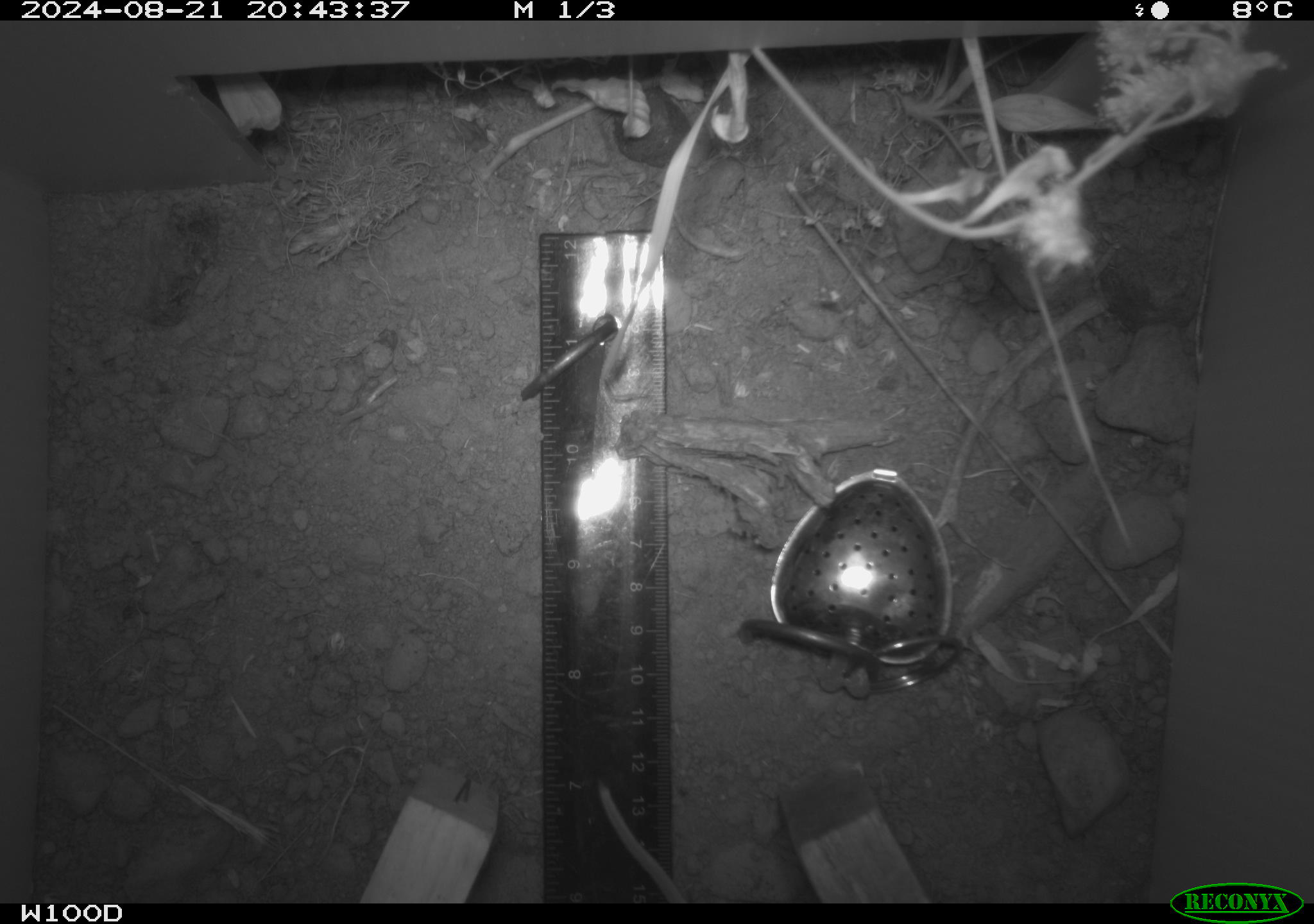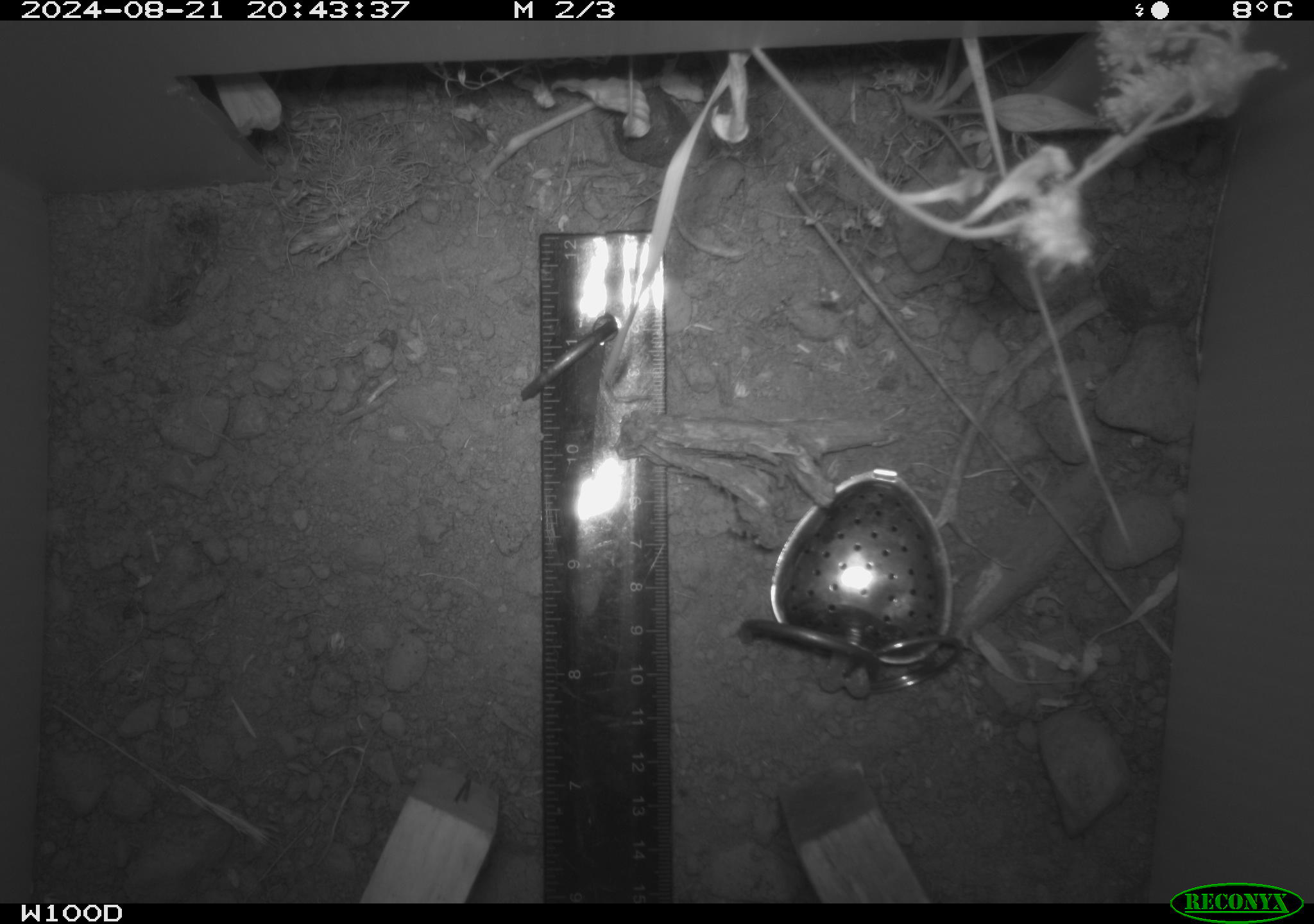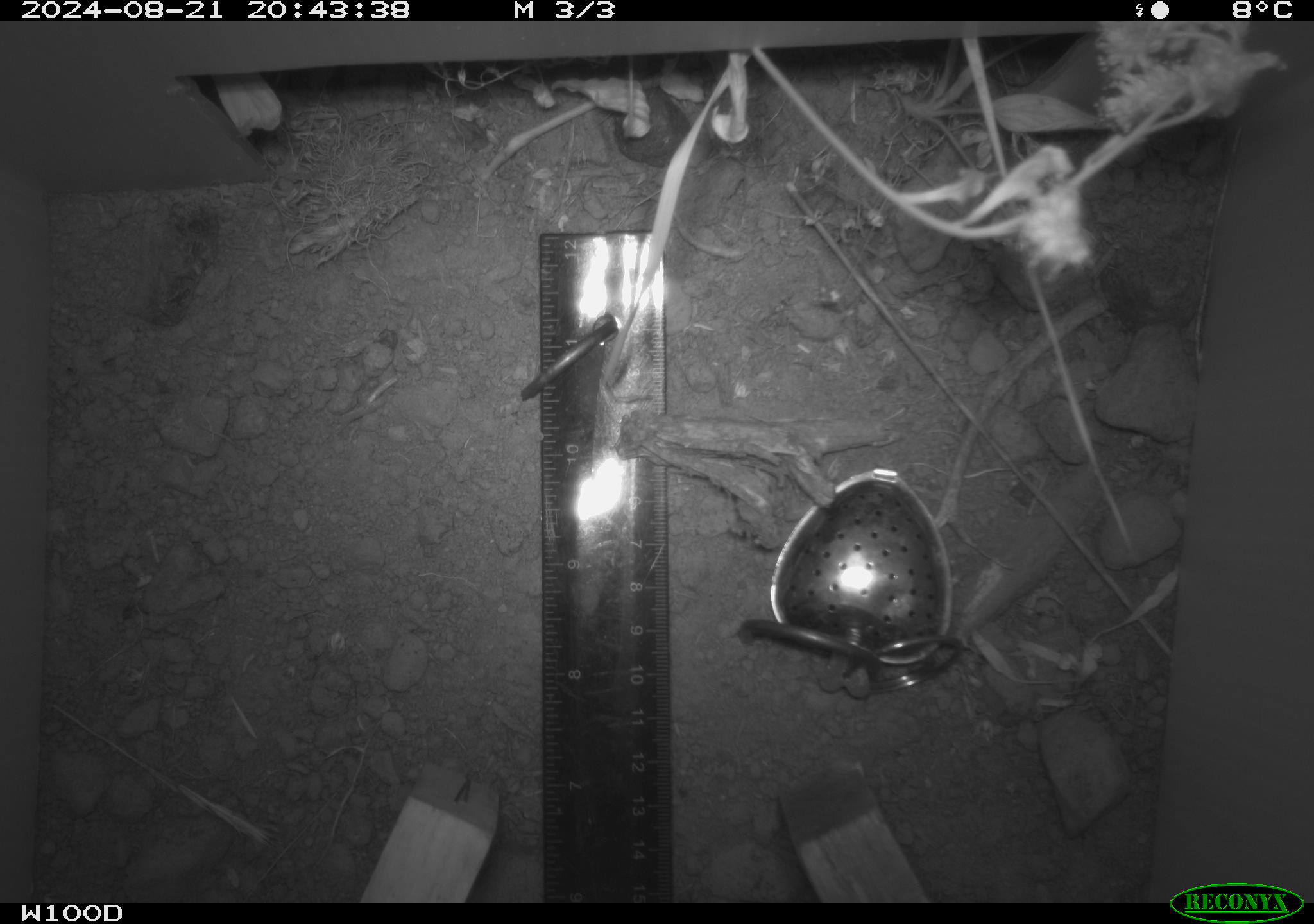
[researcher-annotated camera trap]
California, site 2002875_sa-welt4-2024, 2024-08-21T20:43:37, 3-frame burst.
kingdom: Animalia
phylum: Chordata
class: Mammalia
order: Rodentia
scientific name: Rodentia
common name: rodent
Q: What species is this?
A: Rodent (Rodentia).